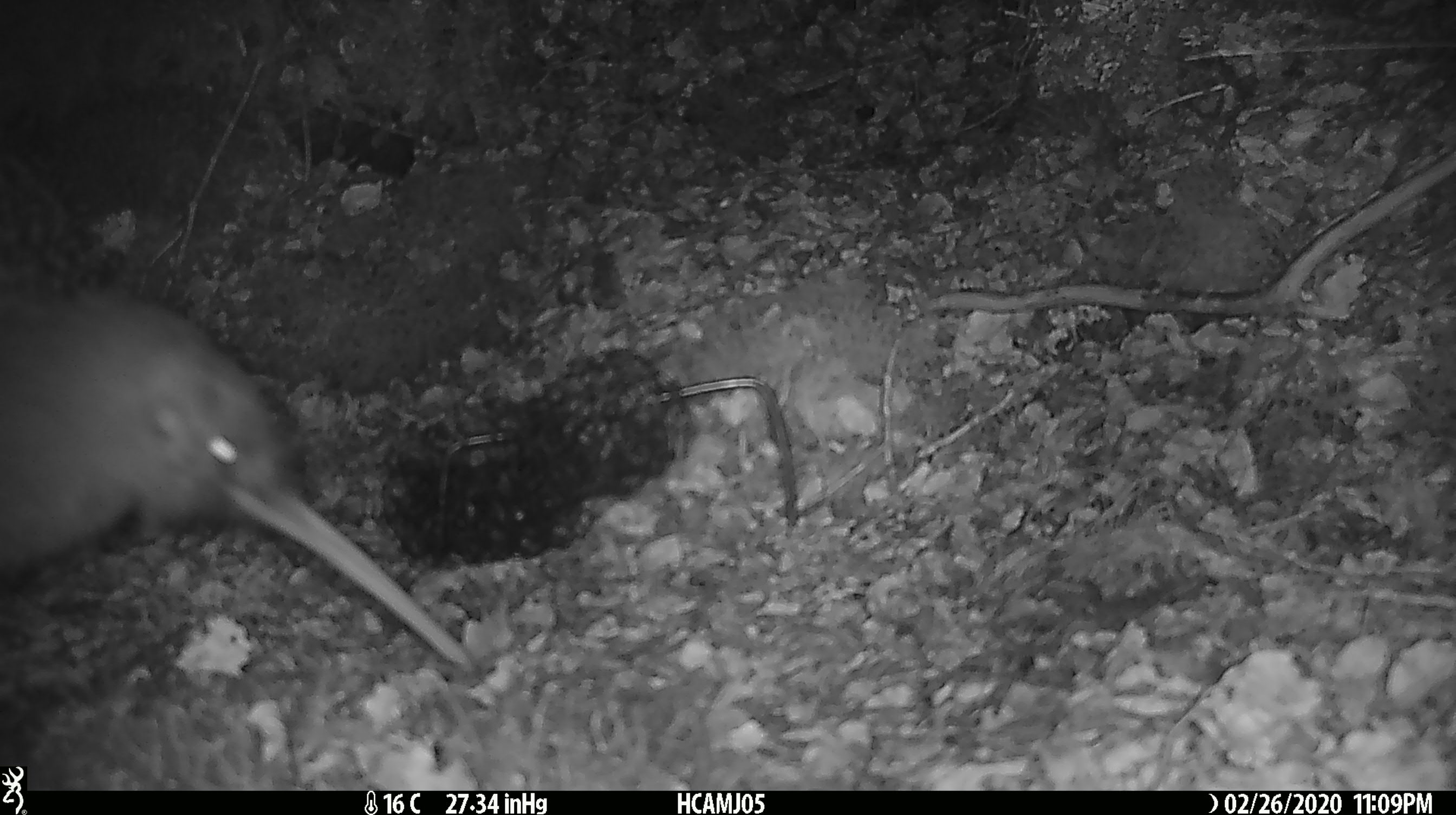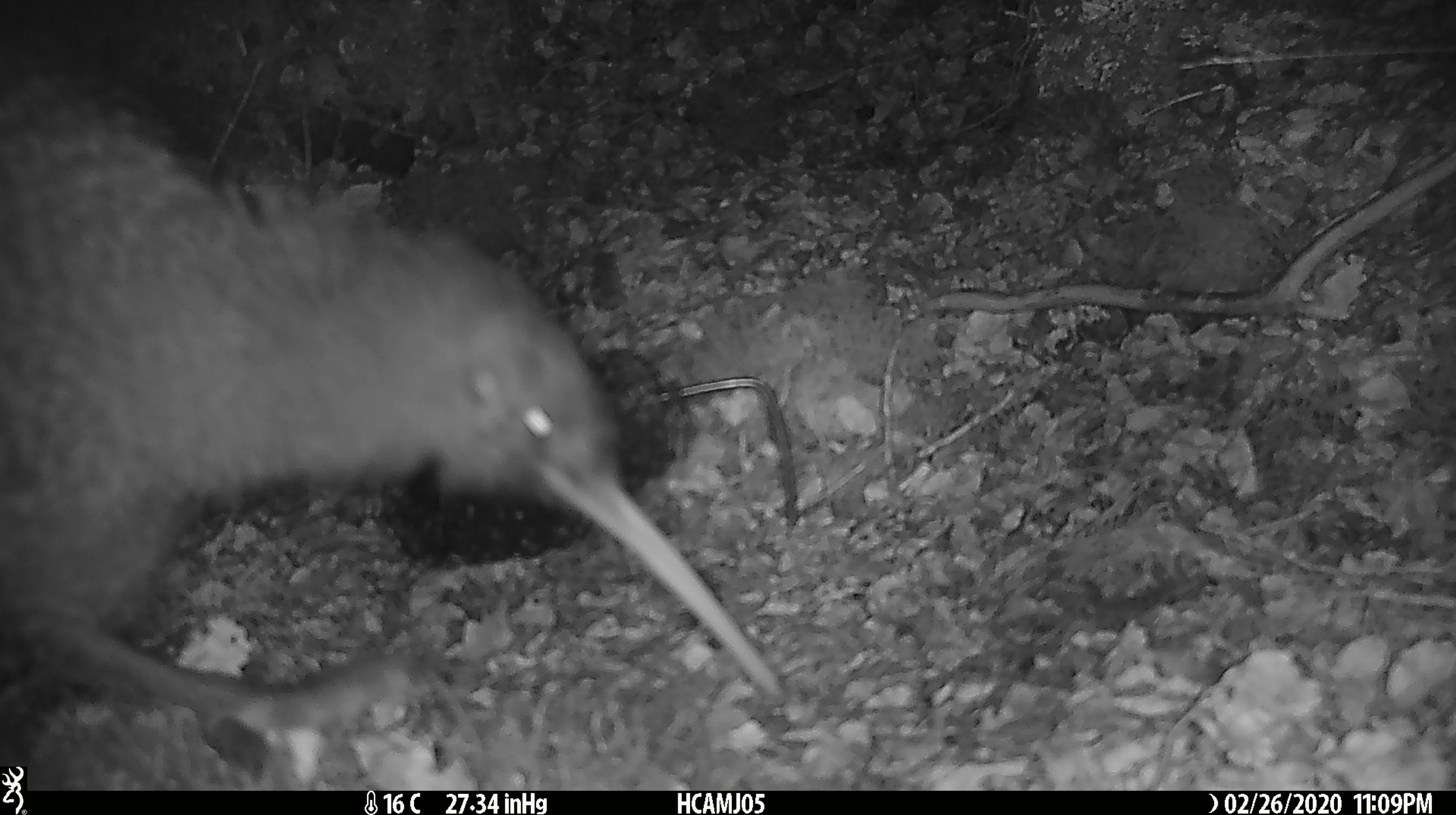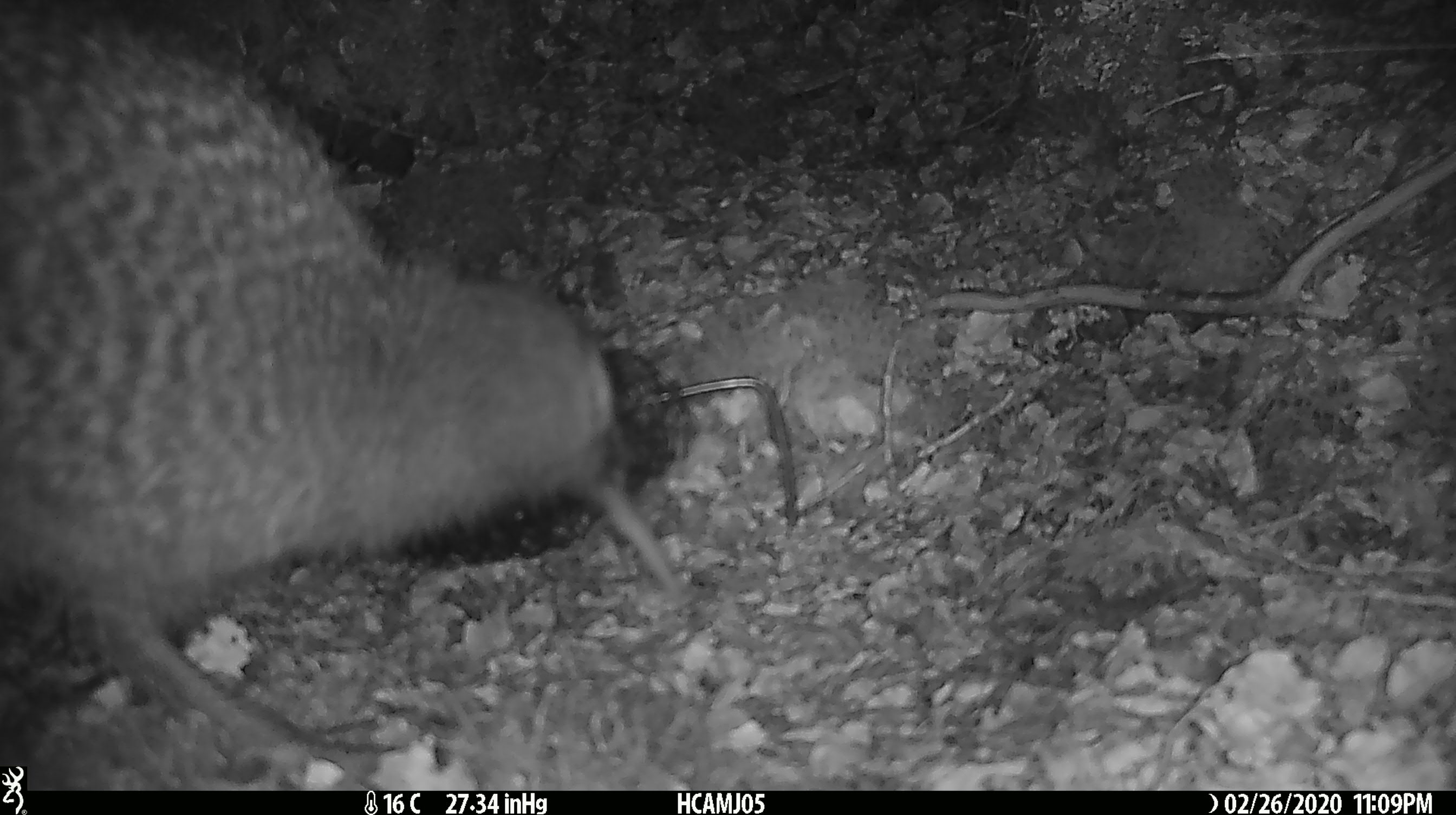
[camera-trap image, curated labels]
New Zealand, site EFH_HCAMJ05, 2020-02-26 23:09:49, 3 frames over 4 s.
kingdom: Animalia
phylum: Chordata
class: Aves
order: Apterygiformes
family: Apterygidae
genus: Apteryx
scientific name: Apteryx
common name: kiwi